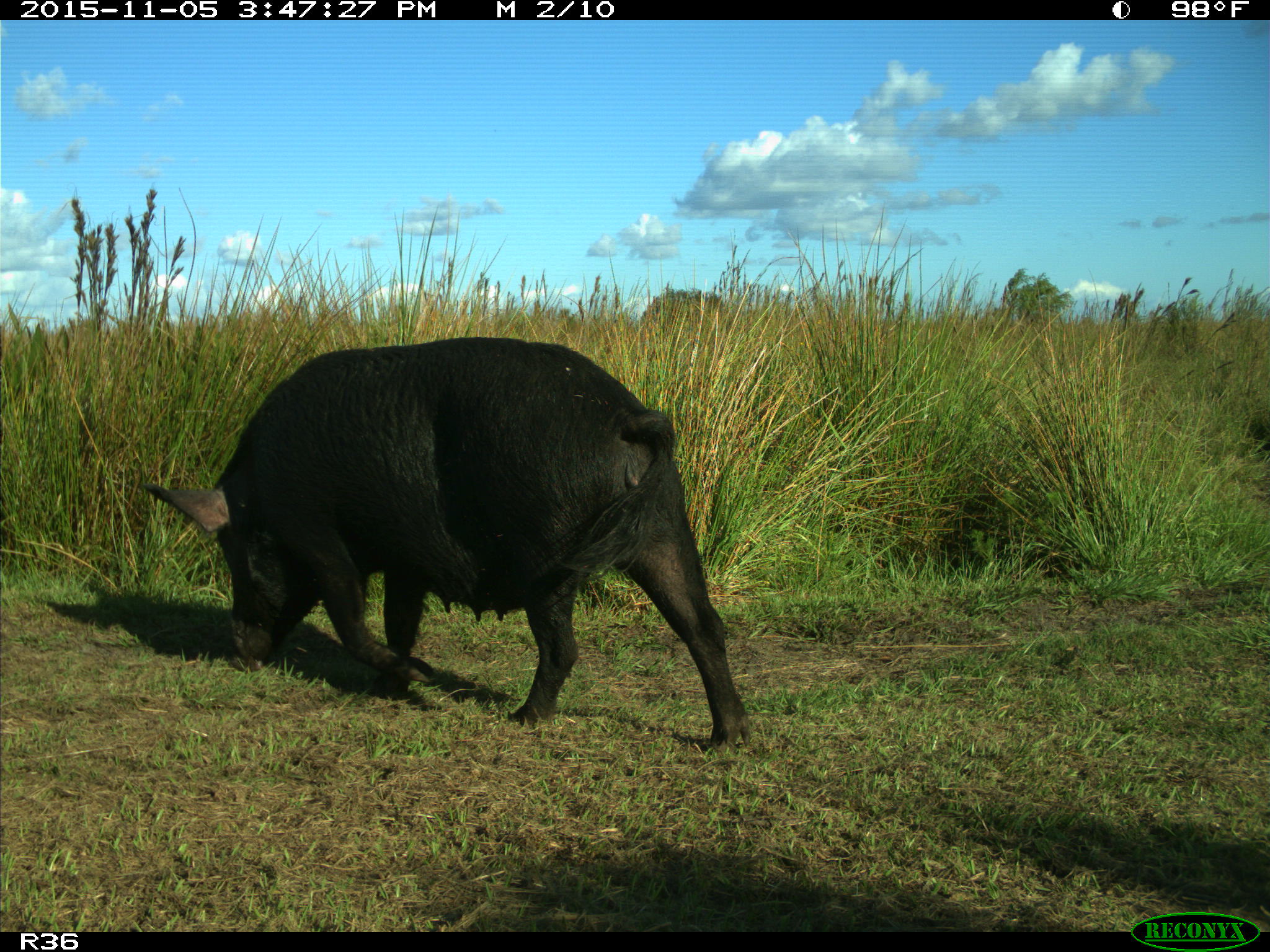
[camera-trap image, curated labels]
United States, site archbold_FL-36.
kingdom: Animalia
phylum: Chordata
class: Mammalia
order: Artiodactyla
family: Suidae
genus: Sus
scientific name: Sus scrofa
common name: wild boar